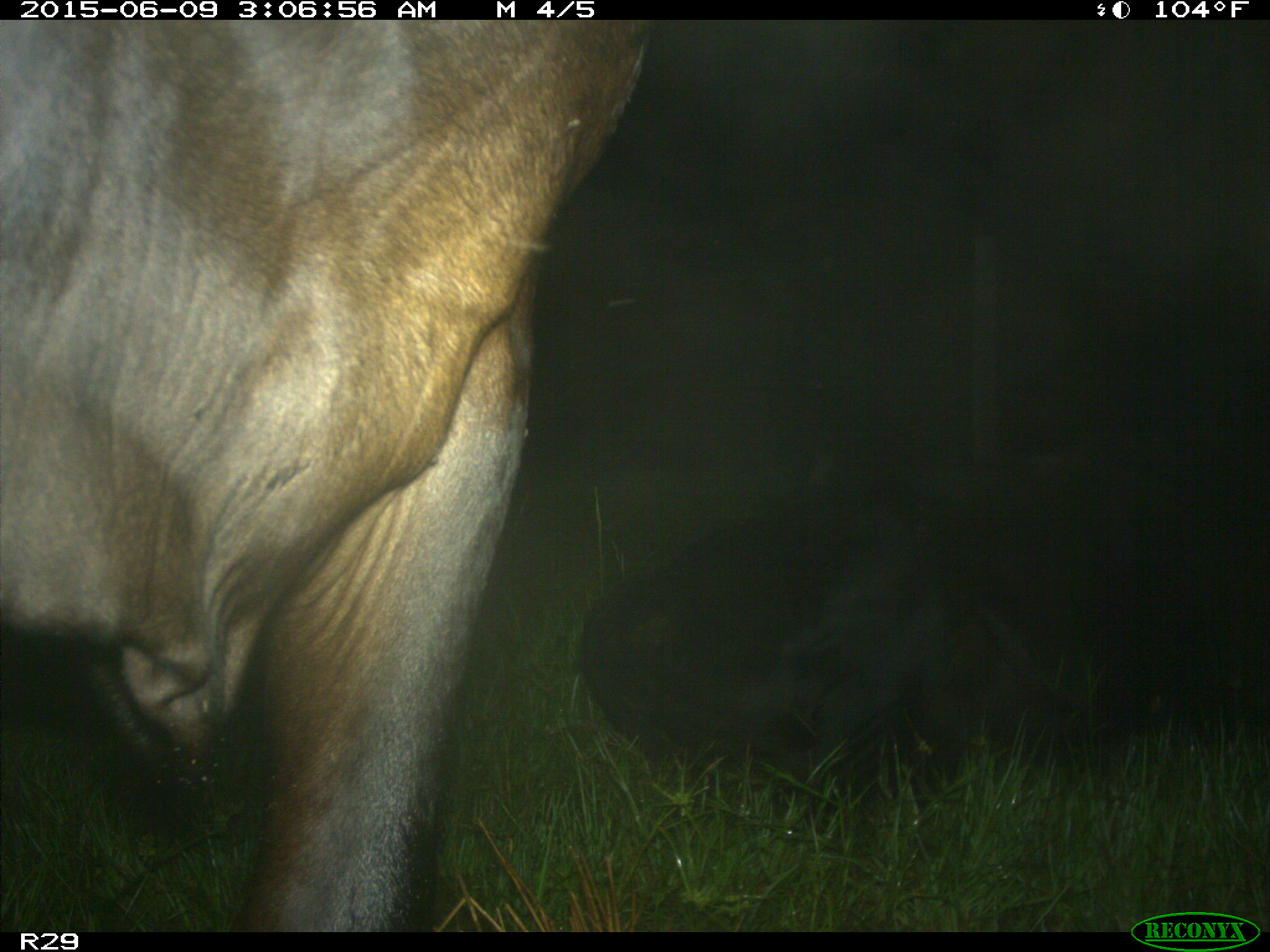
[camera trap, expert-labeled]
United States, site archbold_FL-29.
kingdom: Animalia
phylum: Chordata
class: Mammalia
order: Artiodactyla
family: Bovidae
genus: Bos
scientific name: Bos taurus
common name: domestic cow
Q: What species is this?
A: Bos taurus (domestic cow).